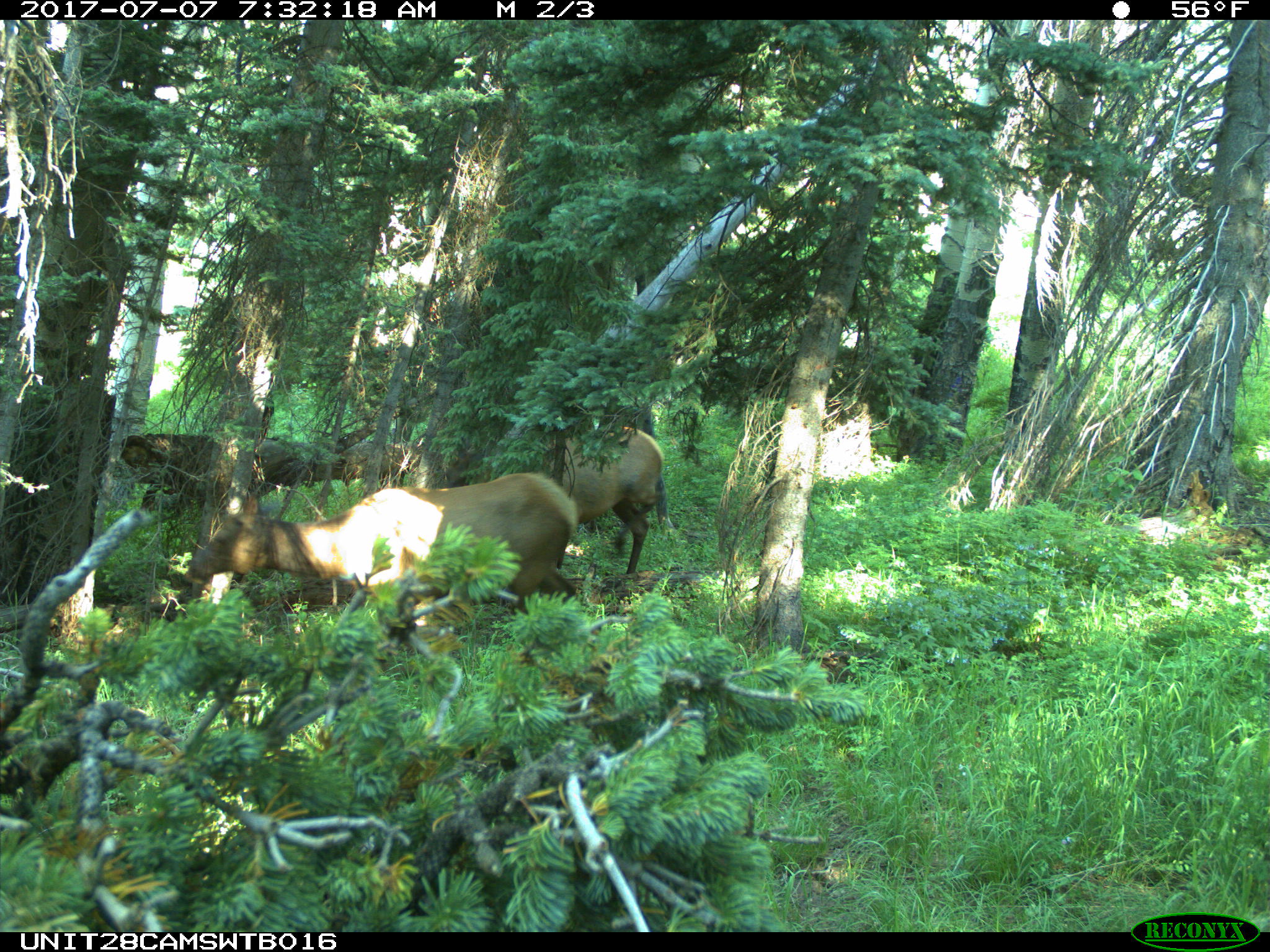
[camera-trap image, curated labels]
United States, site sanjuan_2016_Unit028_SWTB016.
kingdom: Animalia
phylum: Chordata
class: Mammalia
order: Artiodactyla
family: Cervidae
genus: Cervus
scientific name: Cervus elaphus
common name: red deer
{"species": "Cervus elaphus (red deer)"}